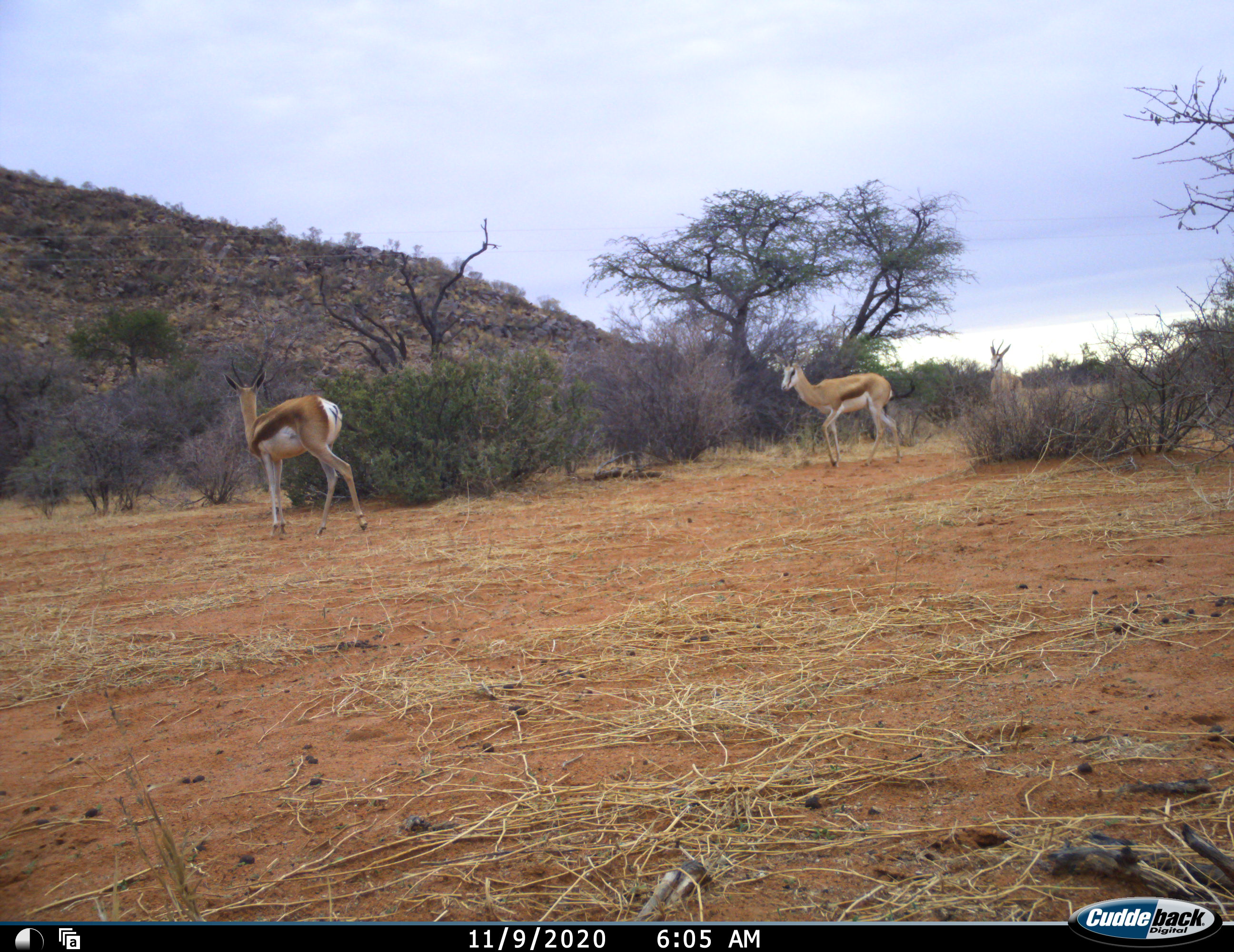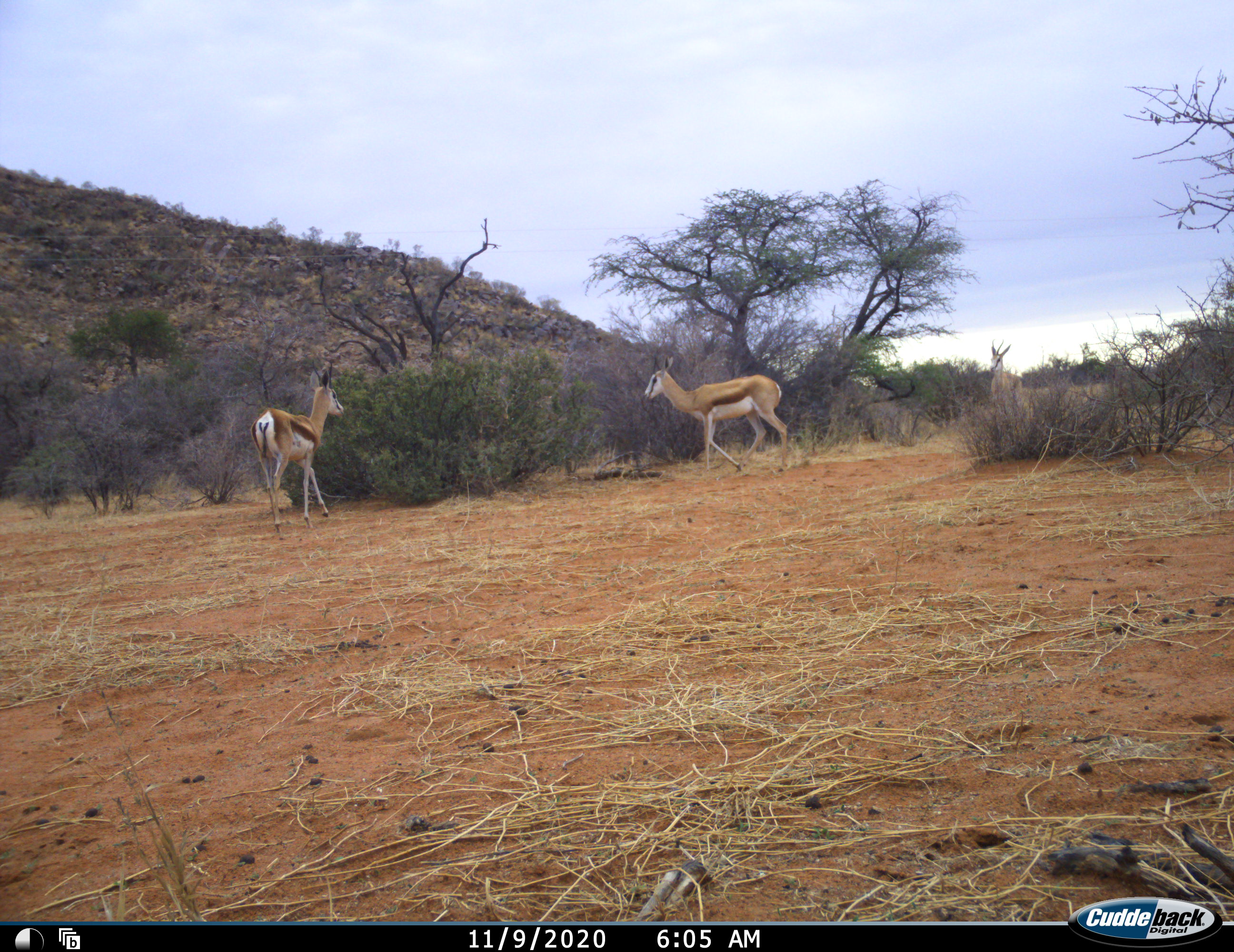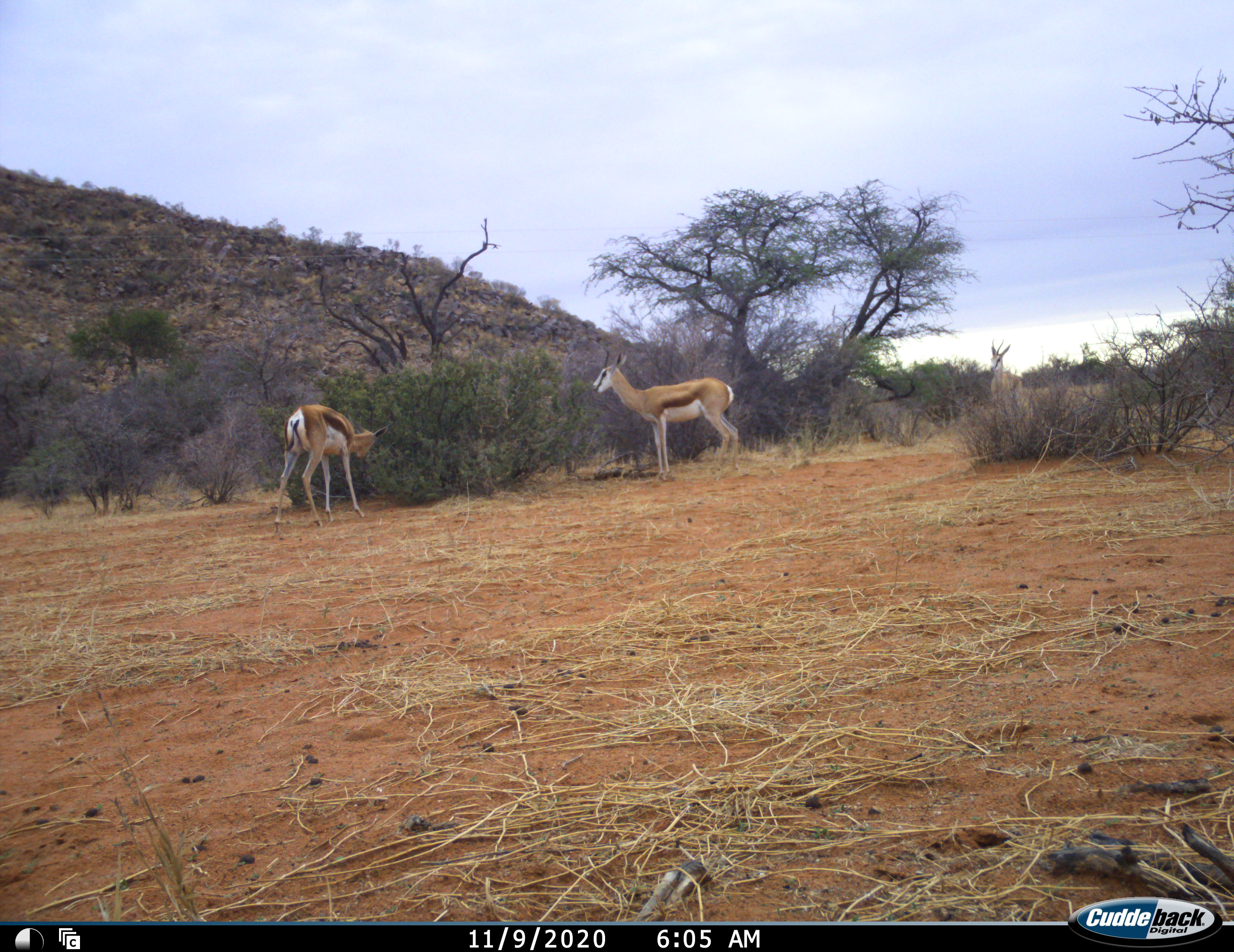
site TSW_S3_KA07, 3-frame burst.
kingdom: Animalia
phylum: Chordata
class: Mammalia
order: Artiodactyla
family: Bovidae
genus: Antidorcas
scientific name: Antidorcas marsupialis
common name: springbok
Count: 3.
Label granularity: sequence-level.